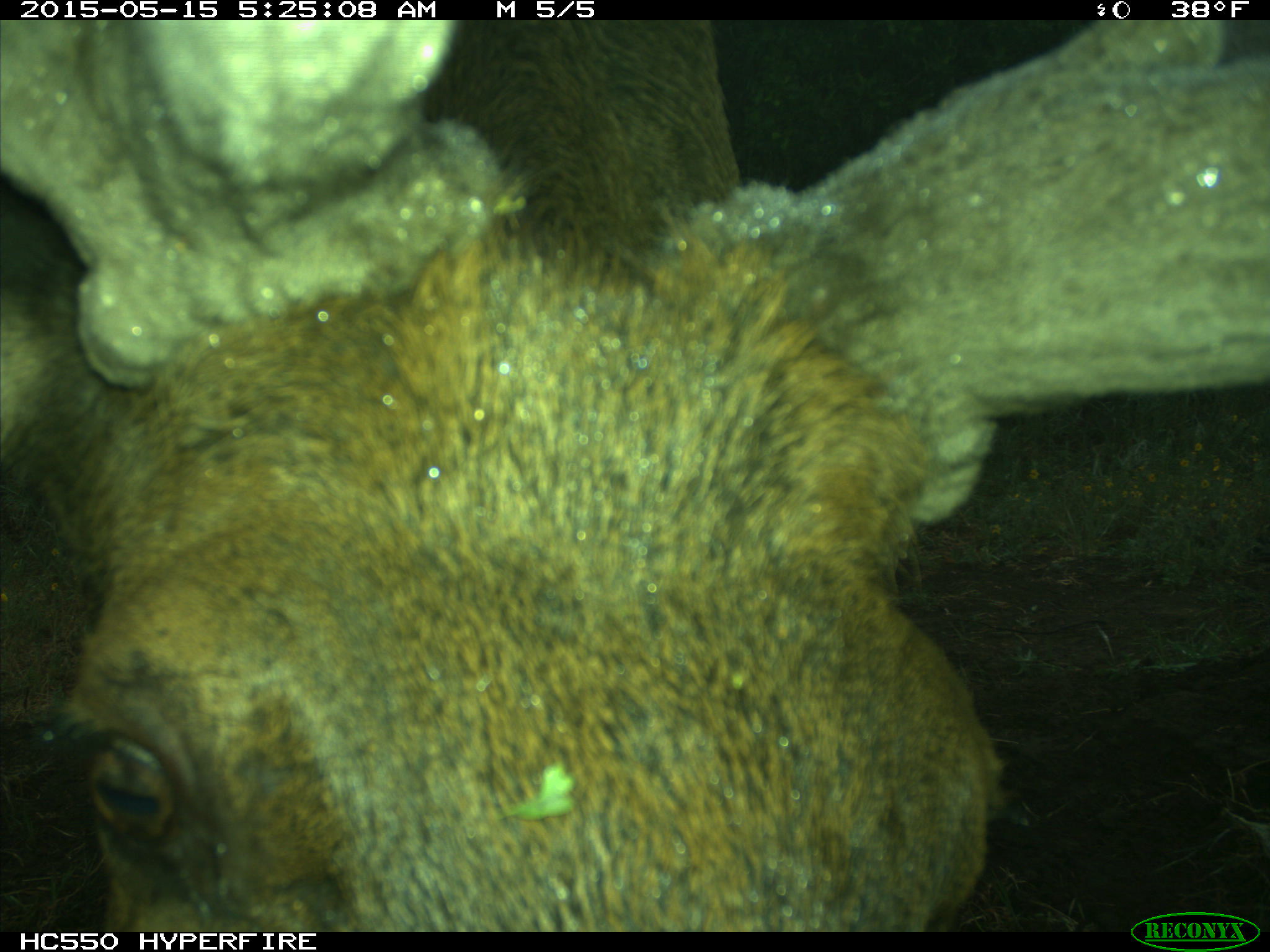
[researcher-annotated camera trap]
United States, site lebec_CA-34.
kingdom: Animalia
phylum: Chordata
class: Mammalia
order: Artiodactyla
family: Cervidae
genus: Cervus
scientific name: Cervus canadensis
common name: elk